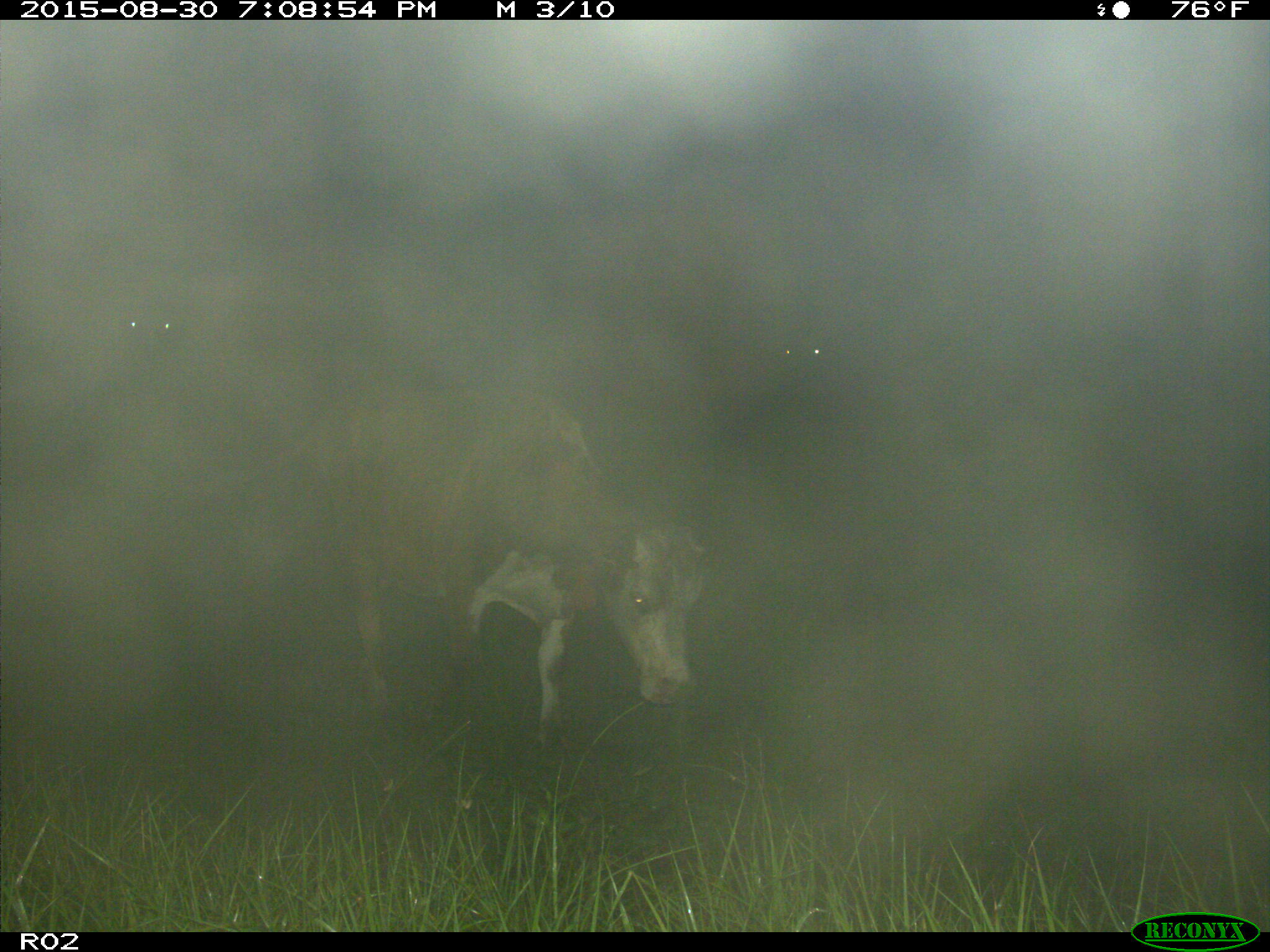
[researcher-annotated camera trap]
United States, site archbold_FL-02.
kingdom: Animalia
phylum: Chordata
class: Mammalia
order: Artiodactyla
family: Bovidae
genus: Bos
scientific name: Bos taurus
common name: domestic cow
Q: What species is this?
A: Bos taurus (domestic cow).